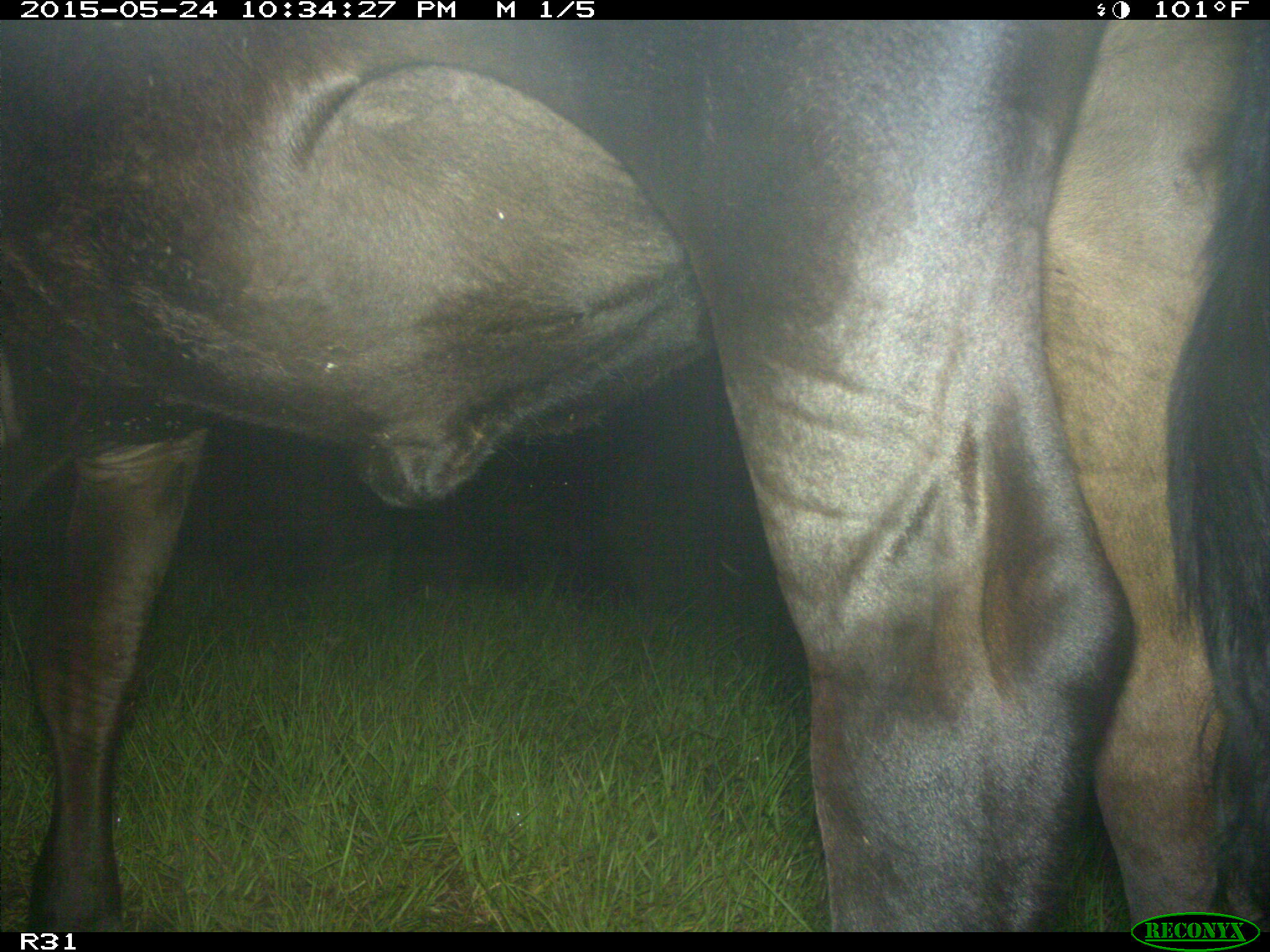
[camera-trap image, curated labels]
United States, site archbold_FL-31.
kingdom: Animalia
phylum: Chordata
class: Mammalia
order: Artiodactyla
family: Bovidae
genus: Bos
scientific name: Bos taurus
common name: domestic cow